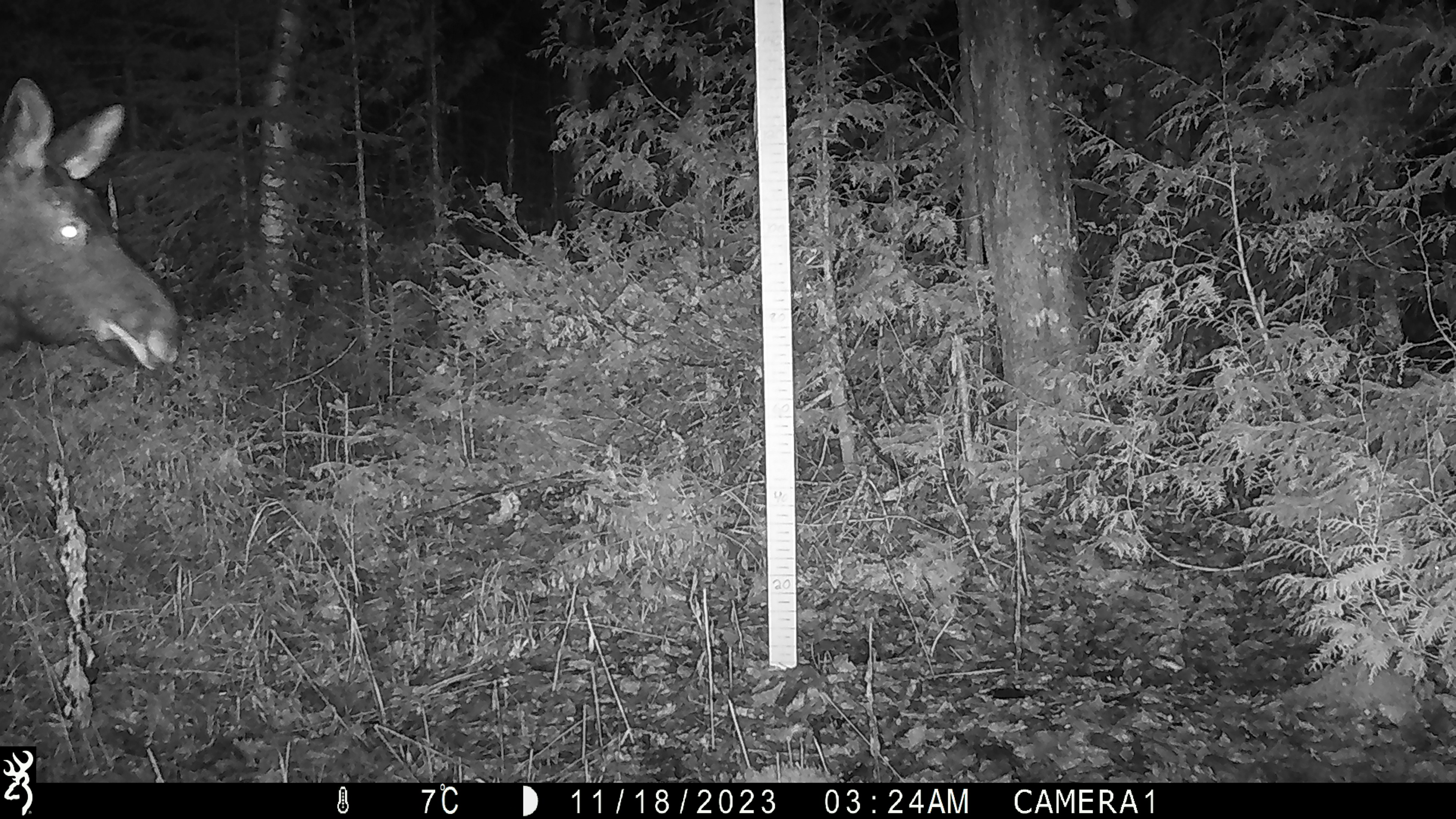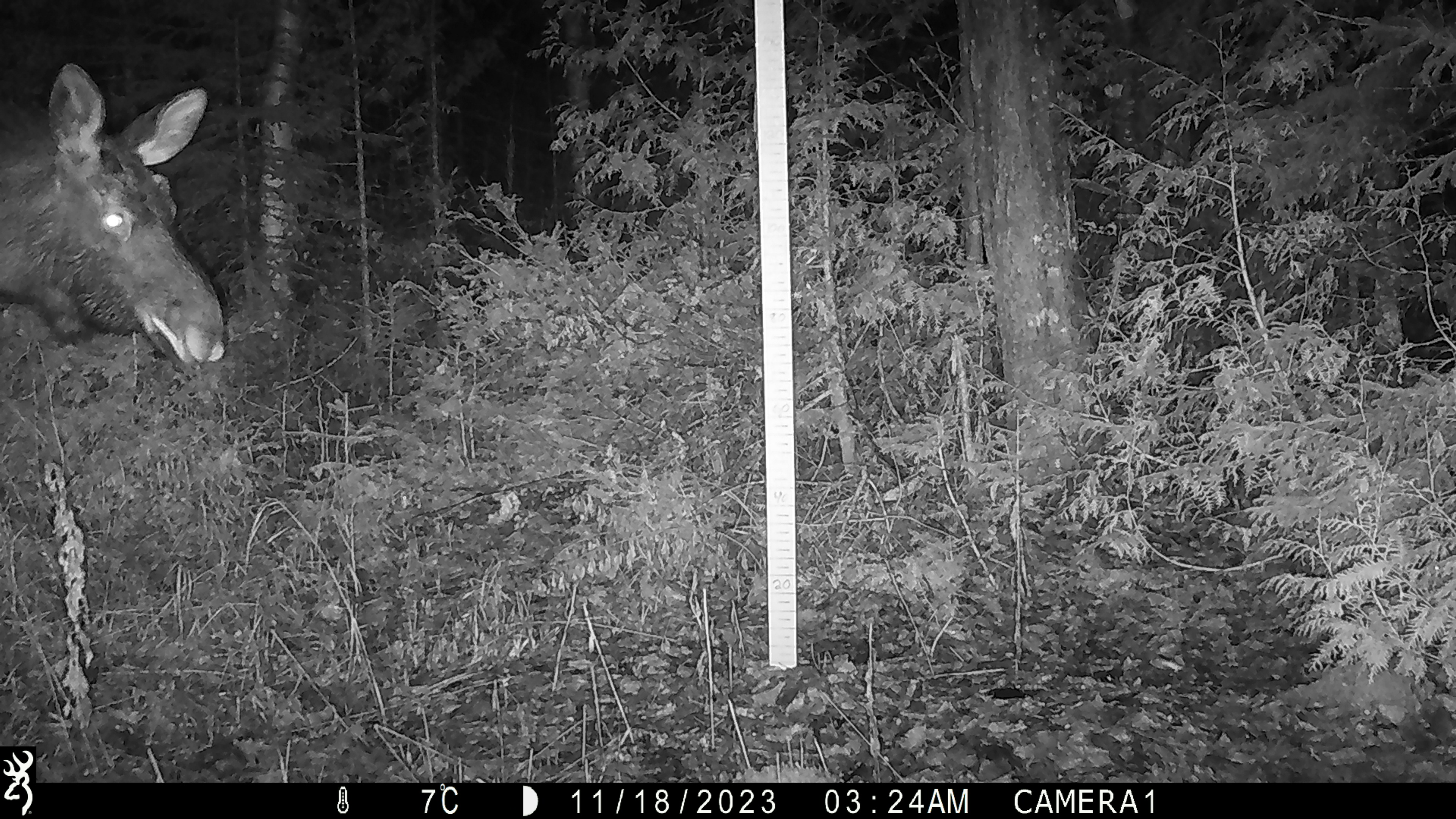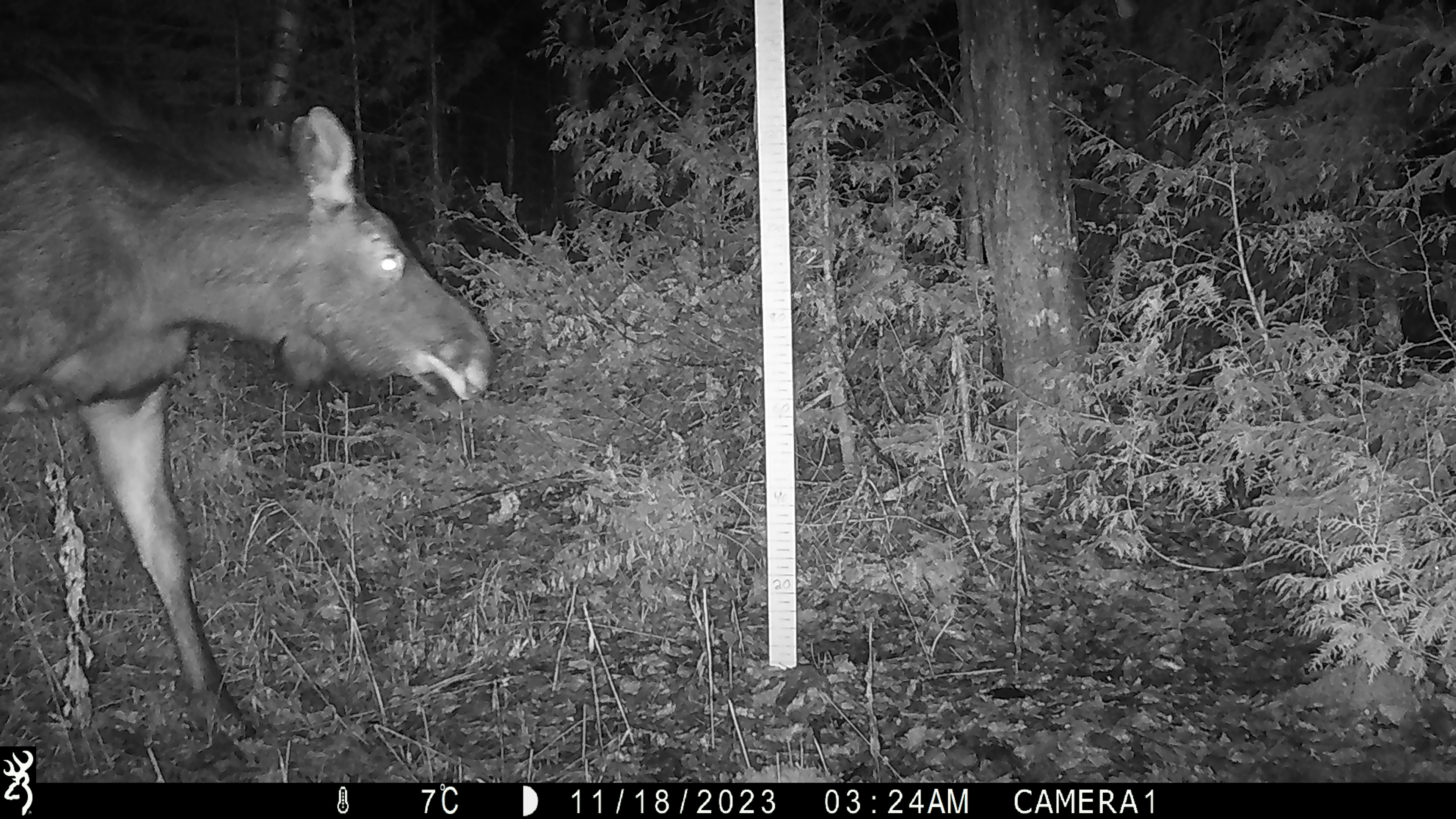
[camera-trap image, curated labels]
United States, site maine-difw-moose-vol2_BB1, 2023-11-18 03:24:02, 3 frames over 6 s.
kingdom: Animalia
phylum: Chordata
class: Mammalia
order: Artiodactyla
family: Cervidae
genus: Alces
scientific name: Alces alces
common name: moose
Moose (Alces alces).